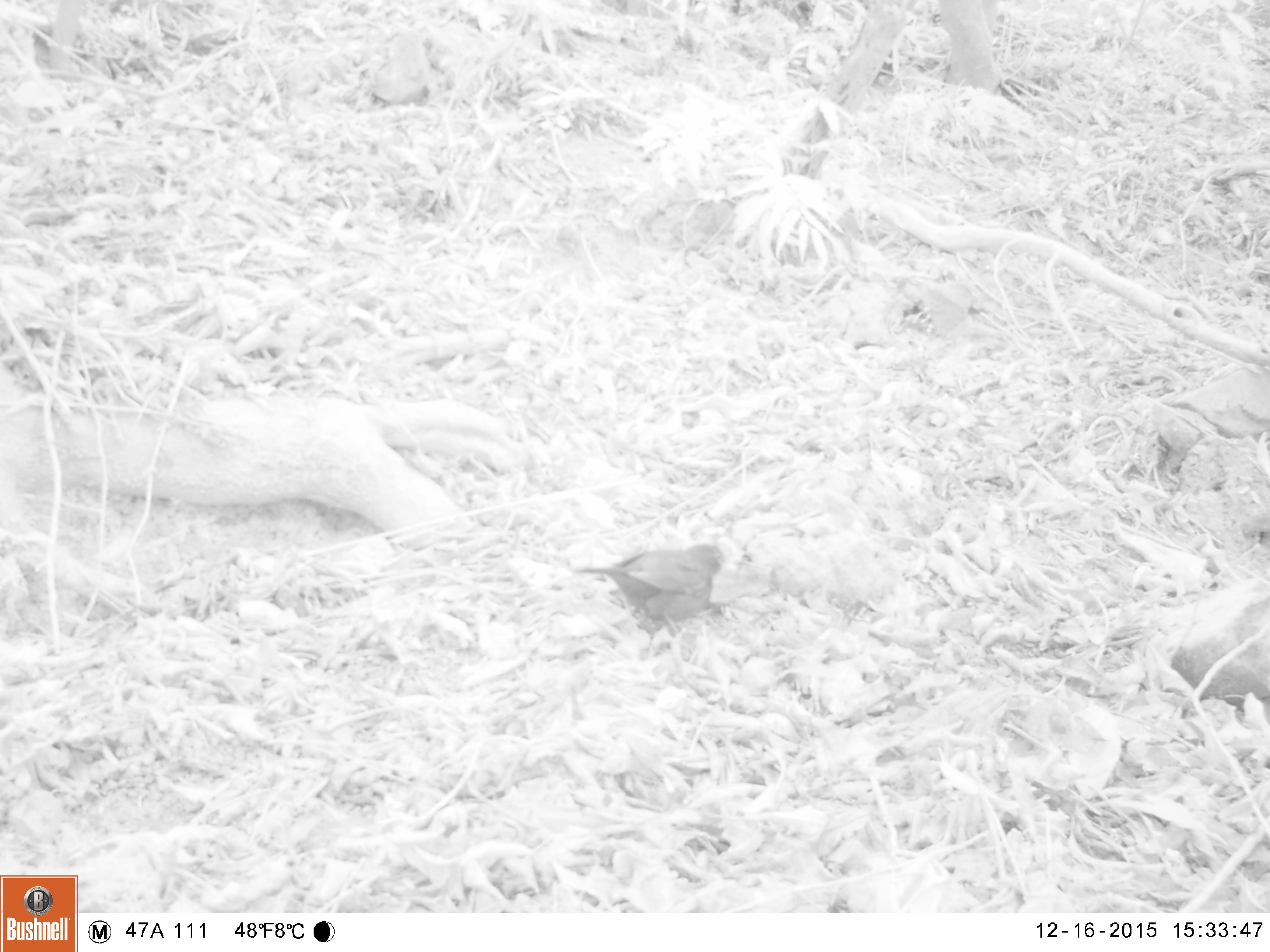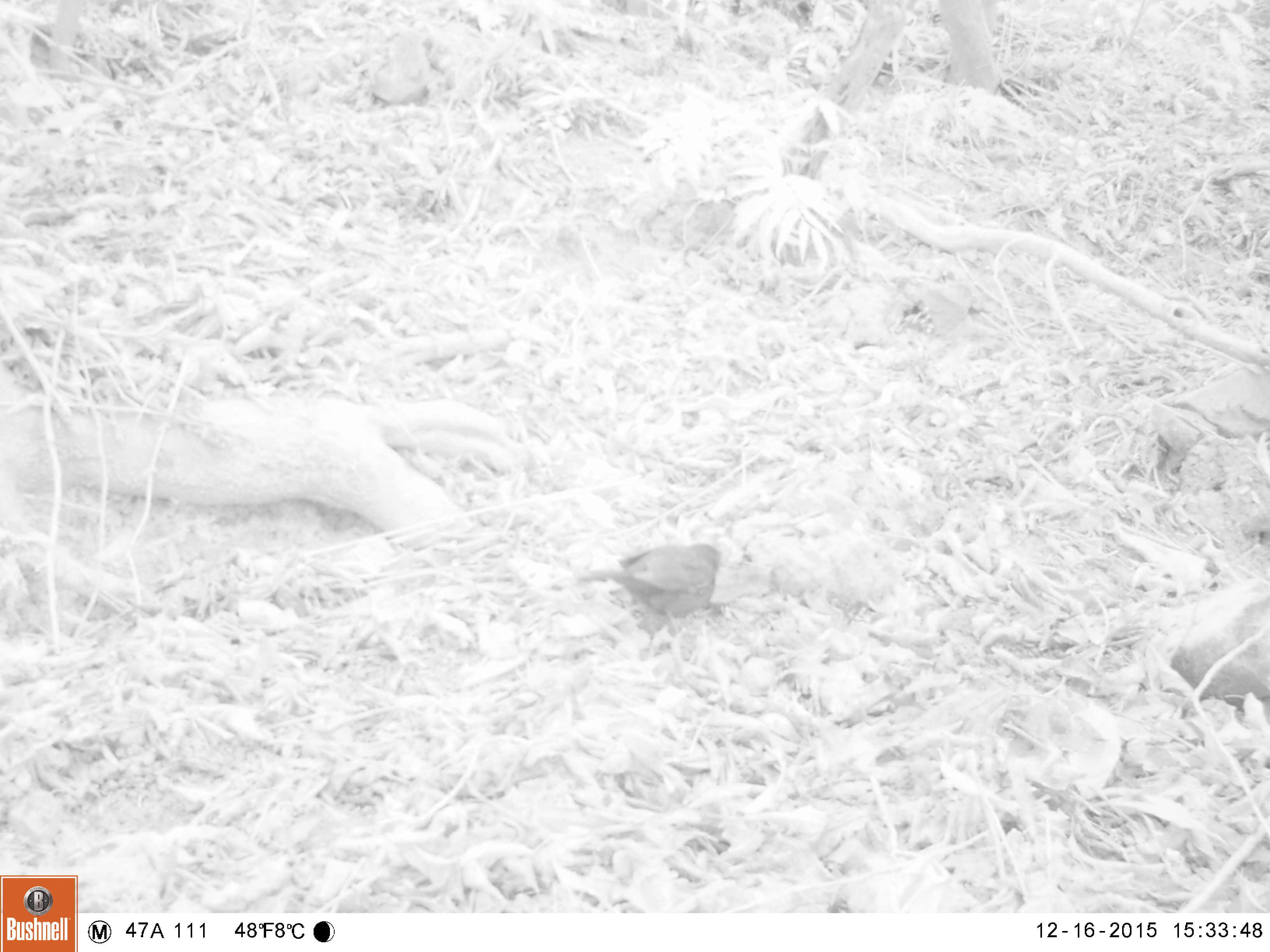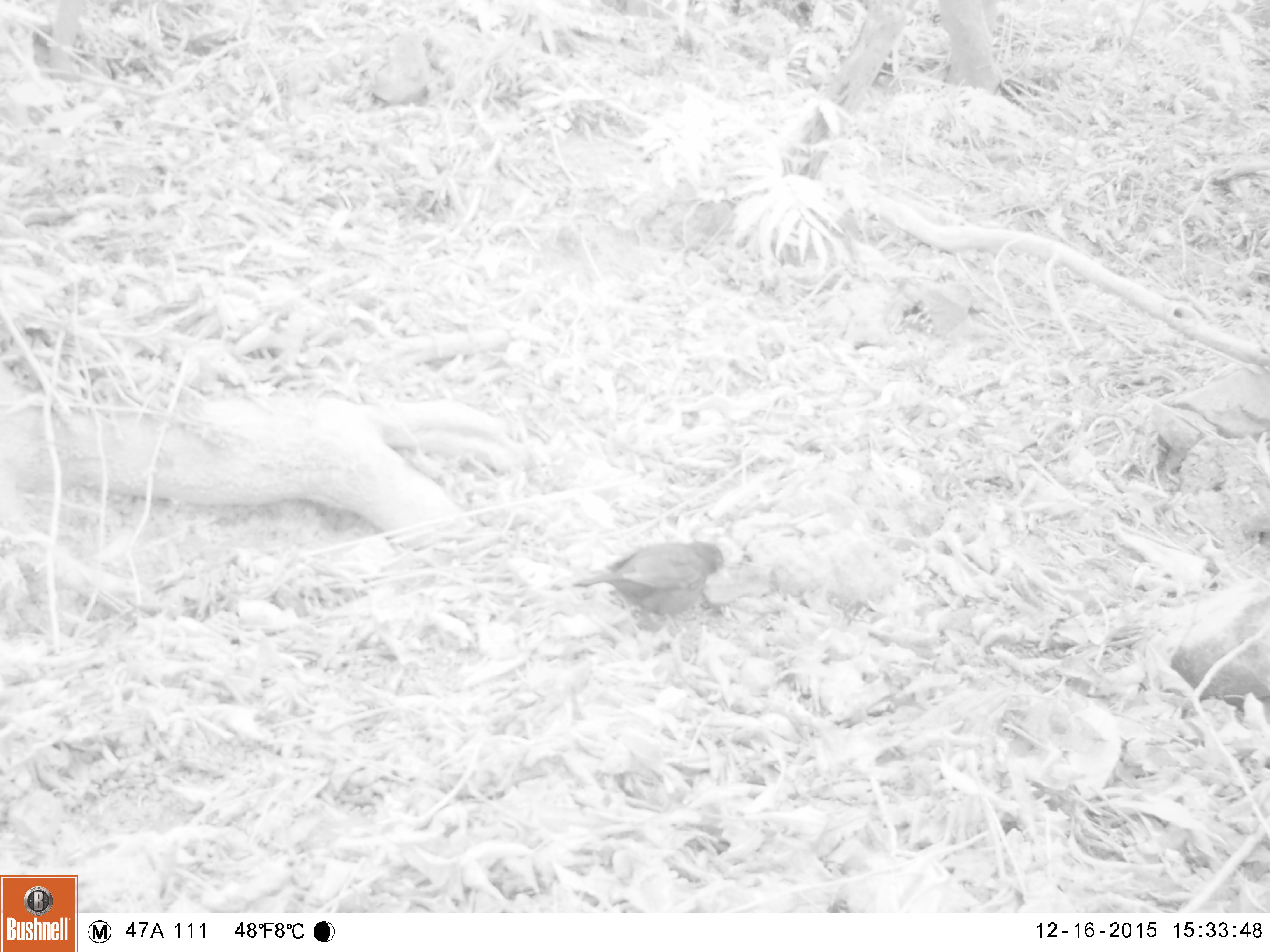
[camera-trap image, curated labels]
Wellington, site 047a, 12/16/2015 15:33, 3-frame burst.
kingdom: Animalia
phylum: Chordata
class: Aves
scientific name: Aves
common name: bird